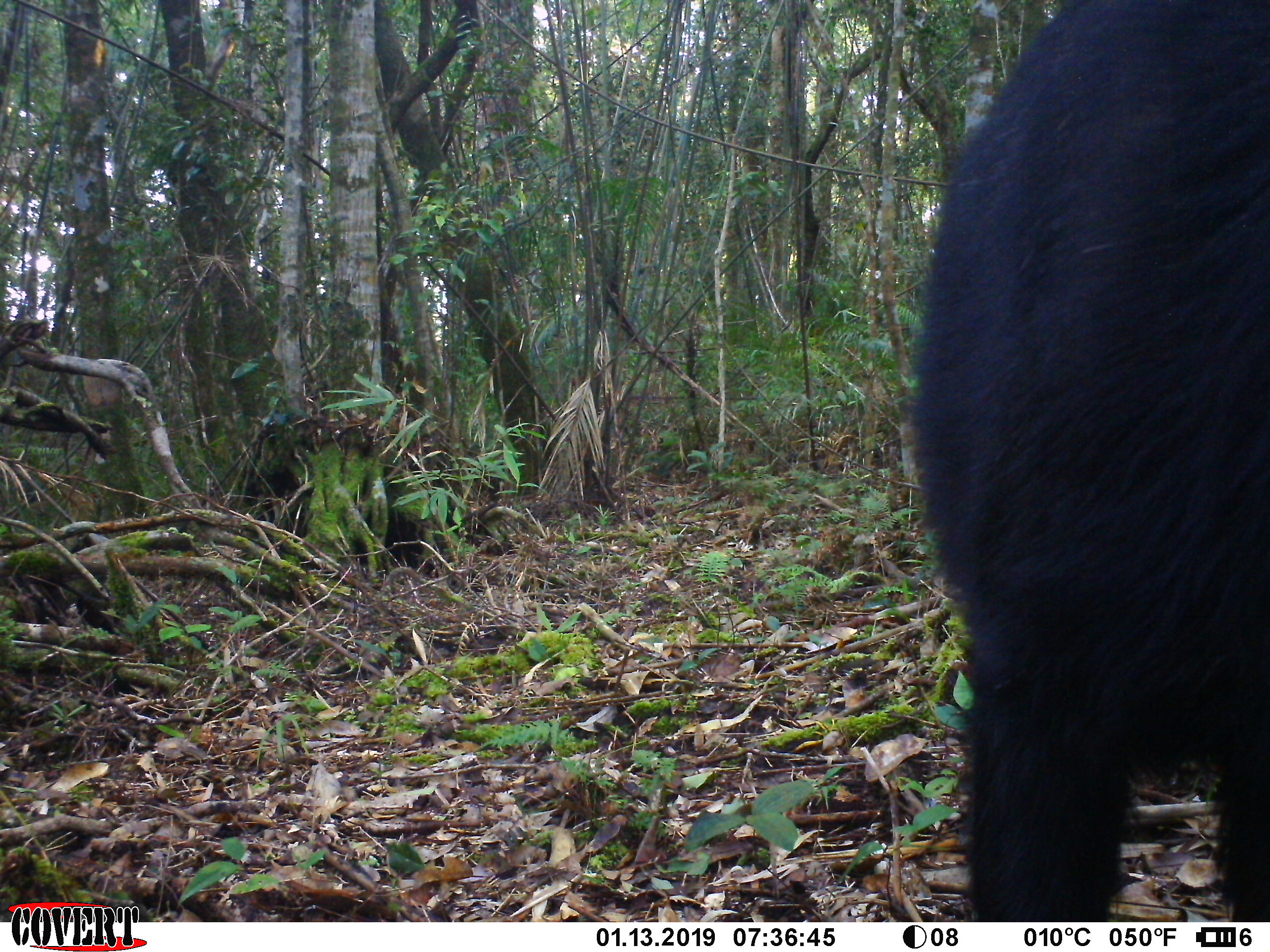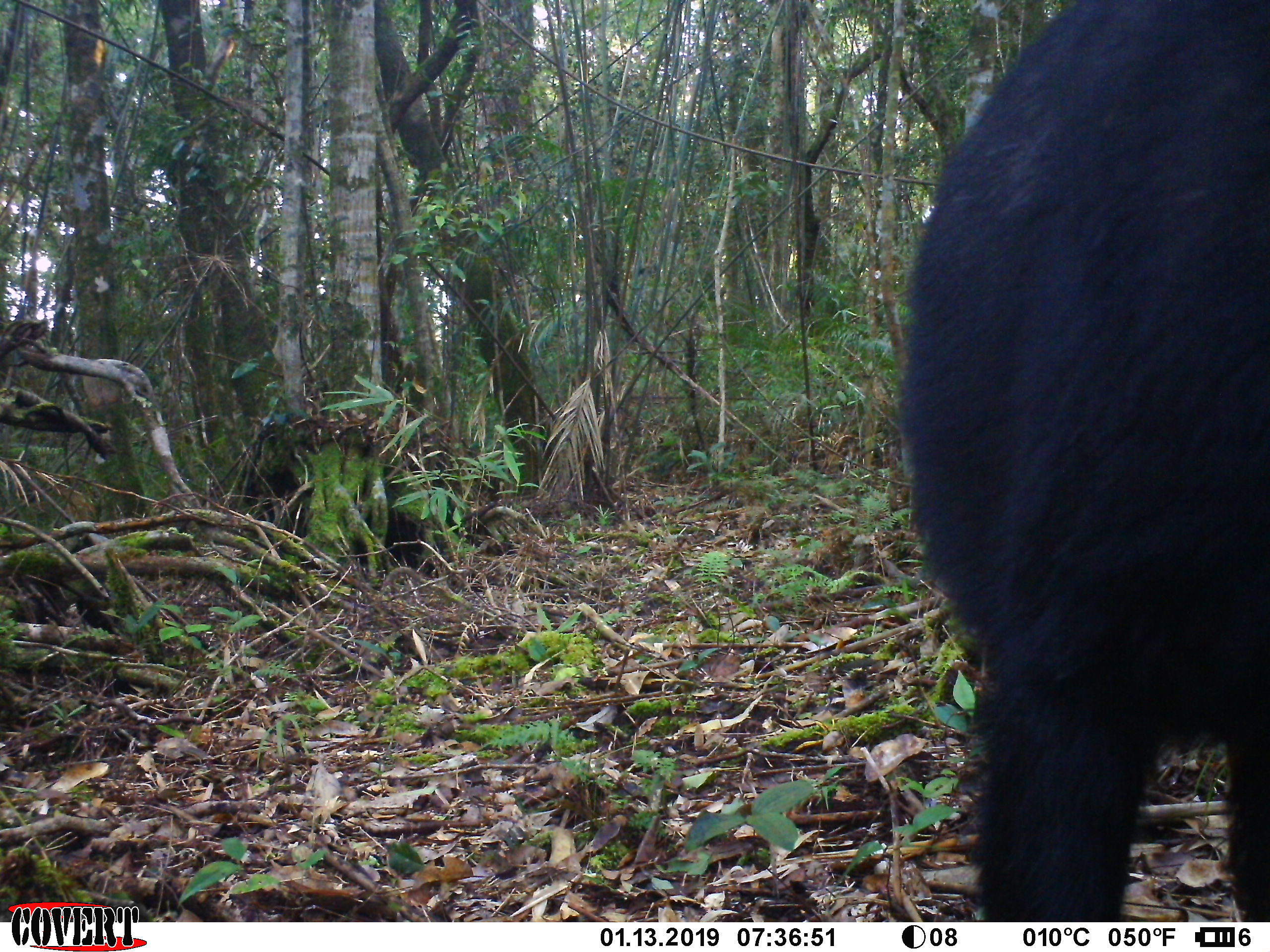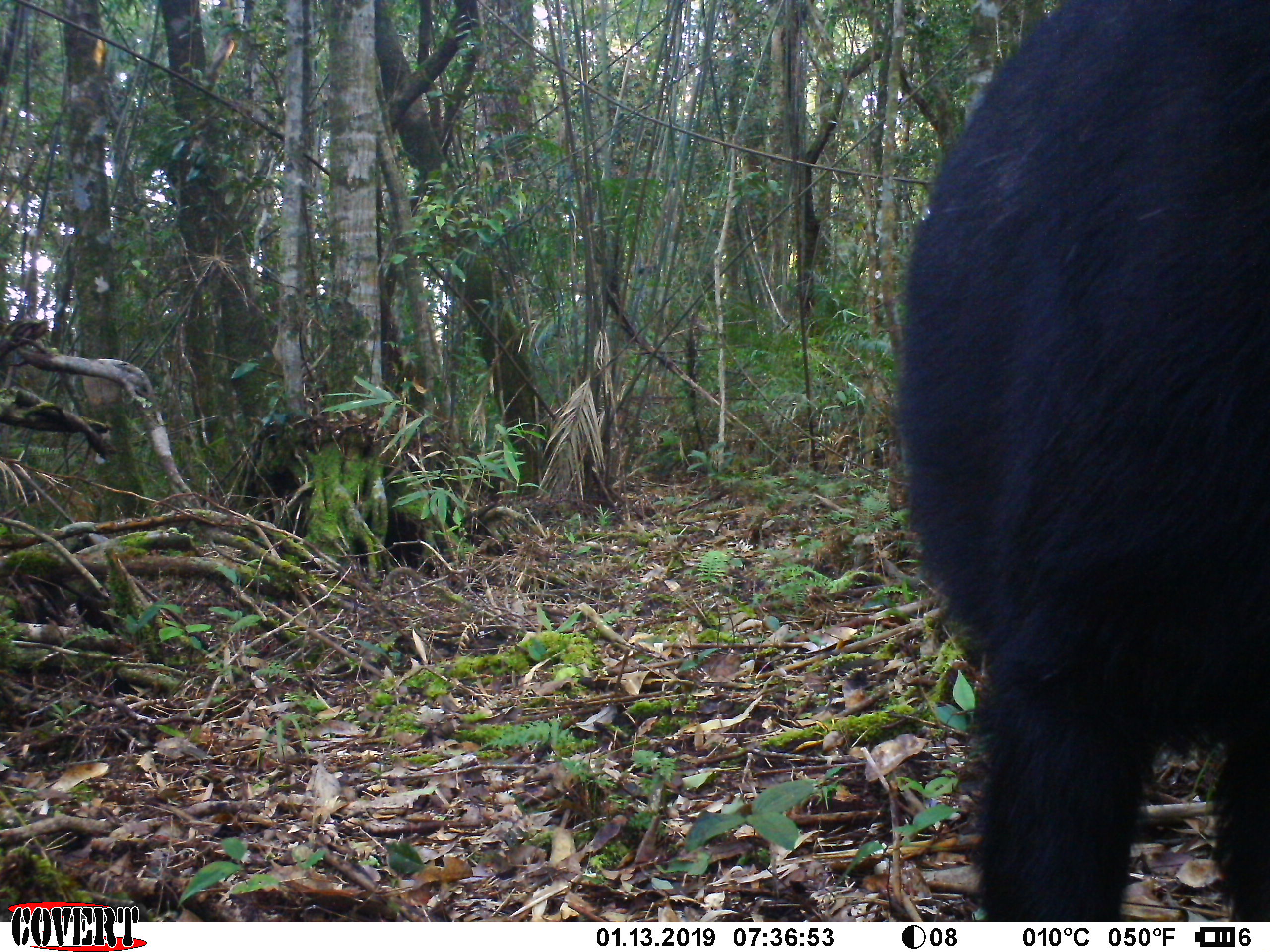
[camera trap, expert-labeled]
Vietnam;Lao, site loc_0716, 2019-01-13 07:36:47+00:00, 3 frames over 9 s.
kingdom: Animalia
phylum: Chordata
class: Mammalia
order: Artiodactyla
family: Bovidae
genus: Capricornis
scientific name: Capricornis sumatraensis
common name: chinese serow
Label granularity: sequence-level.